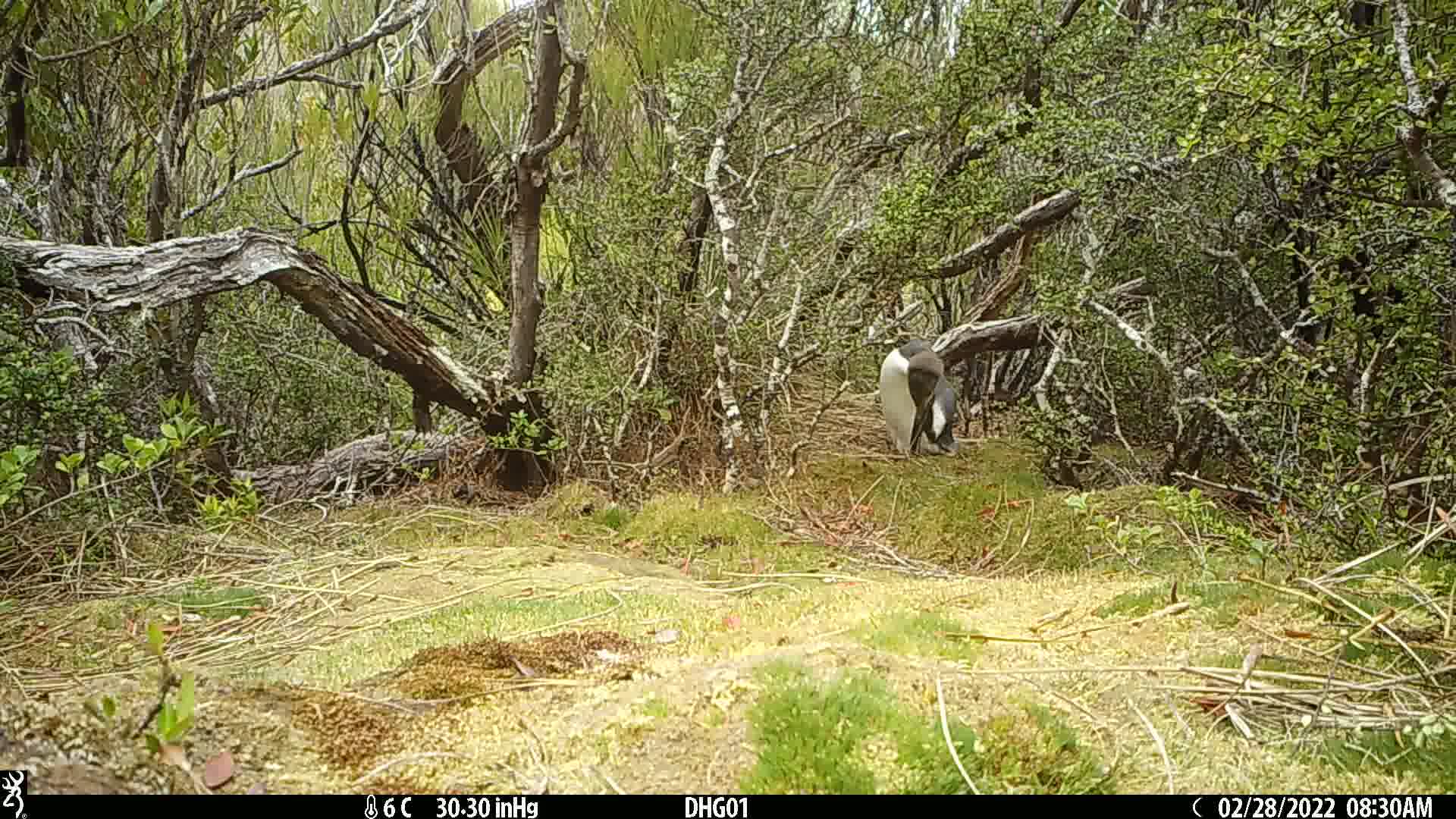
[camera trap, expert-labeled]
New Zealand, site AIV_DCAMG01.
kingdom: Animalia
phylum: Chordata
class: Aves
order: Sphenisciformes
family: Spheniscidae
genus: Megadyptes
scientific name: Megadyptes antipodes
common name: yellow-eyed penguin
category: yellow eyed penguin